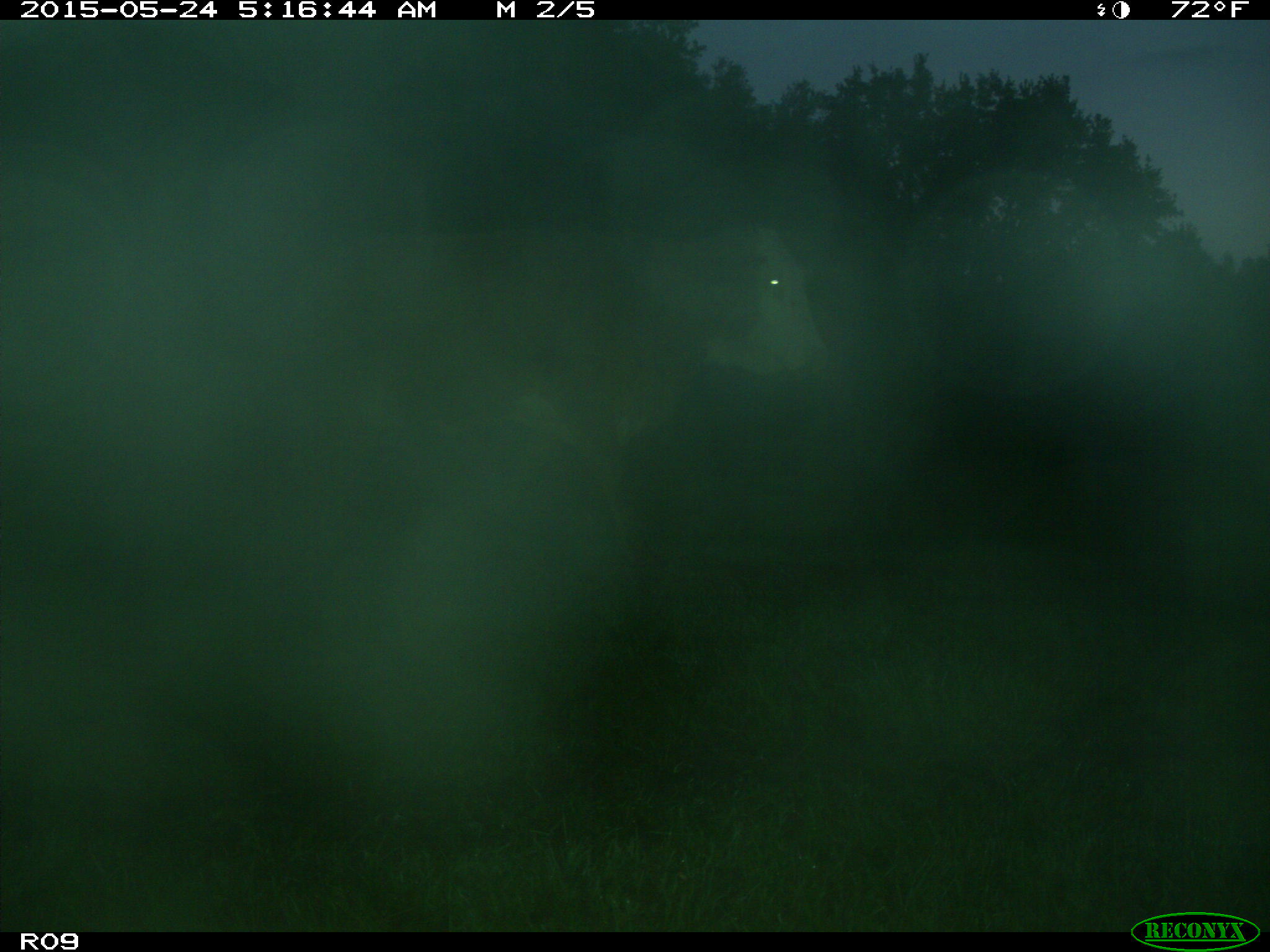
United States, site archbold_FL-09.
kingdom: Animalia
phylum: Chordata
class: Mammalia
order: Artiodactyla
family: Bovidae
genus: Bos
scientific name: Bos taurus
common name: domestic cow